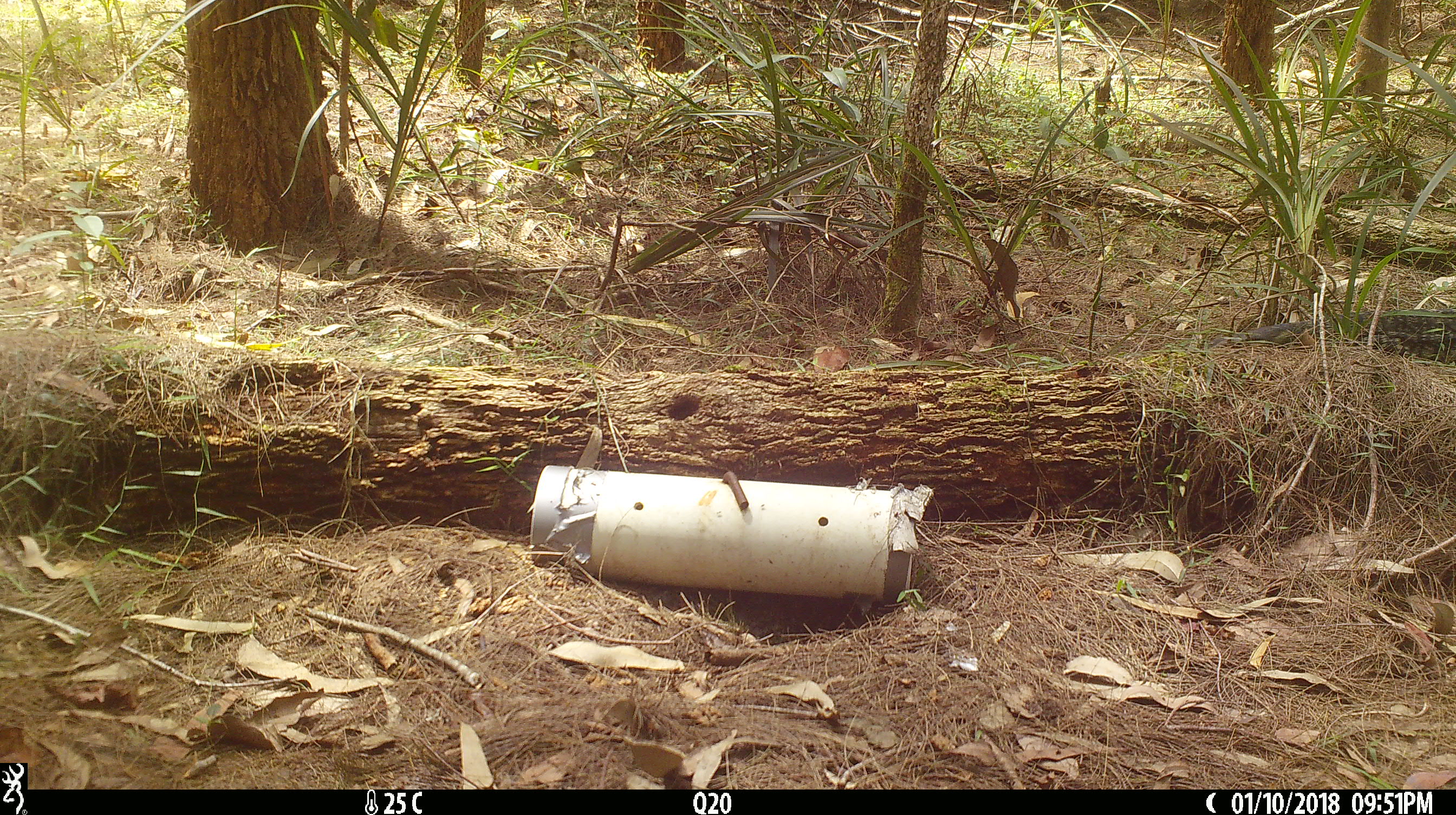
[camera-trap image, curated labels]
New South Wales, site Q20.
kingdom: Animalia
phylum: Chordata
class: Reptilia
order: Squamata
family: Varanidae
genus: Varanus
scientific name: Varanus varius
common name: lace monitor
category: goanna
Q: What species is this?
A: Goanna (lace monitor) (Varanus varius).